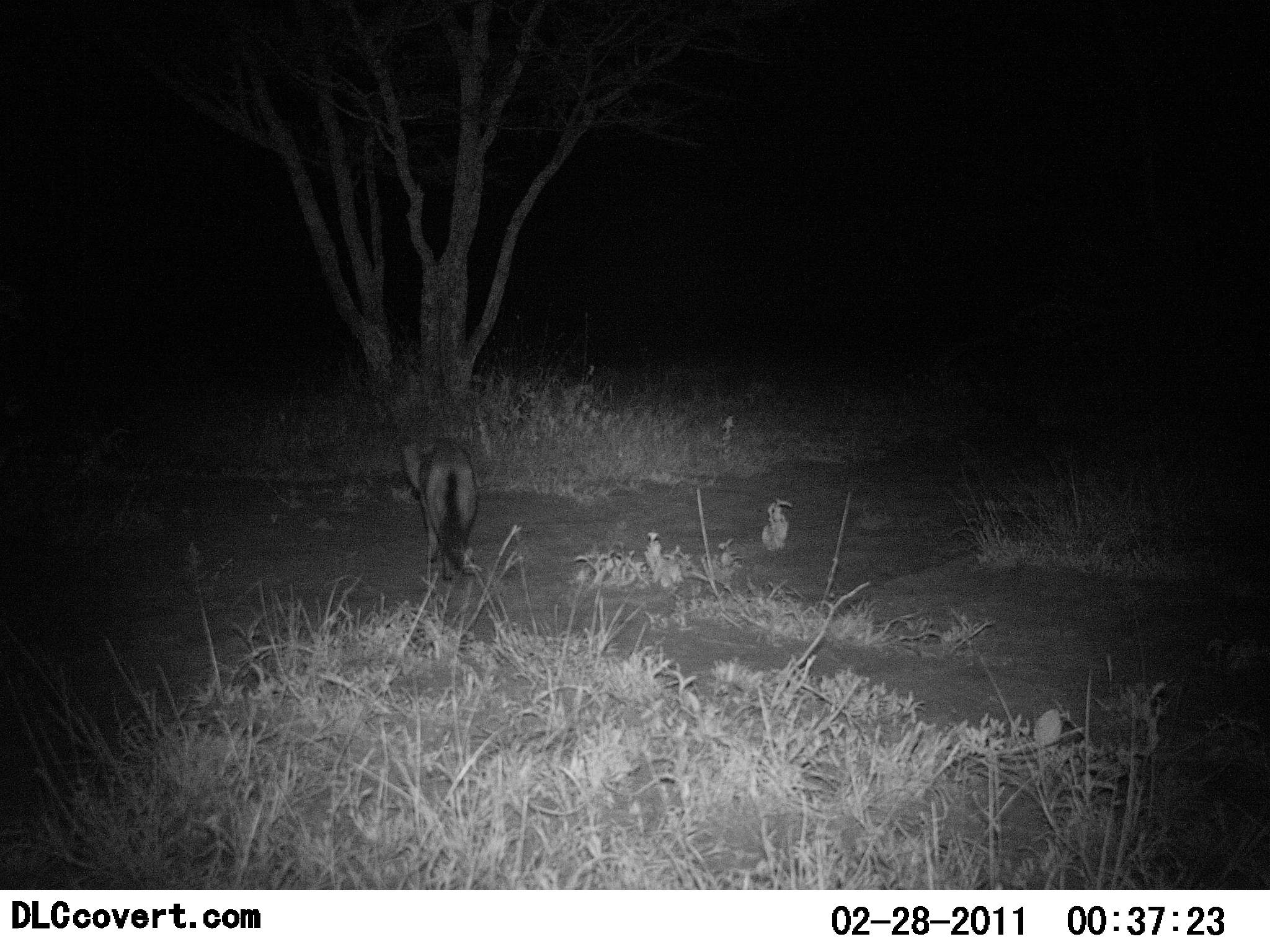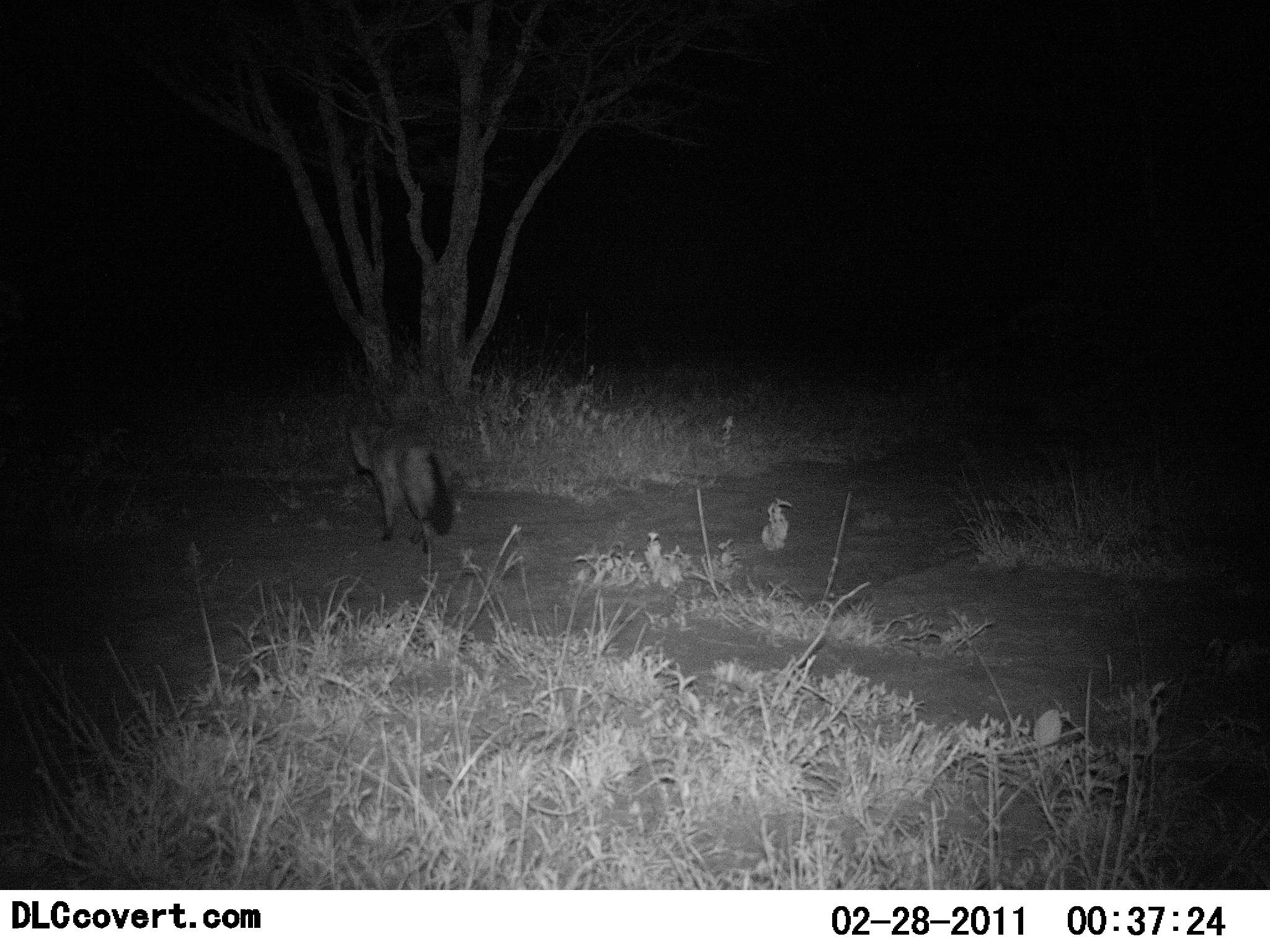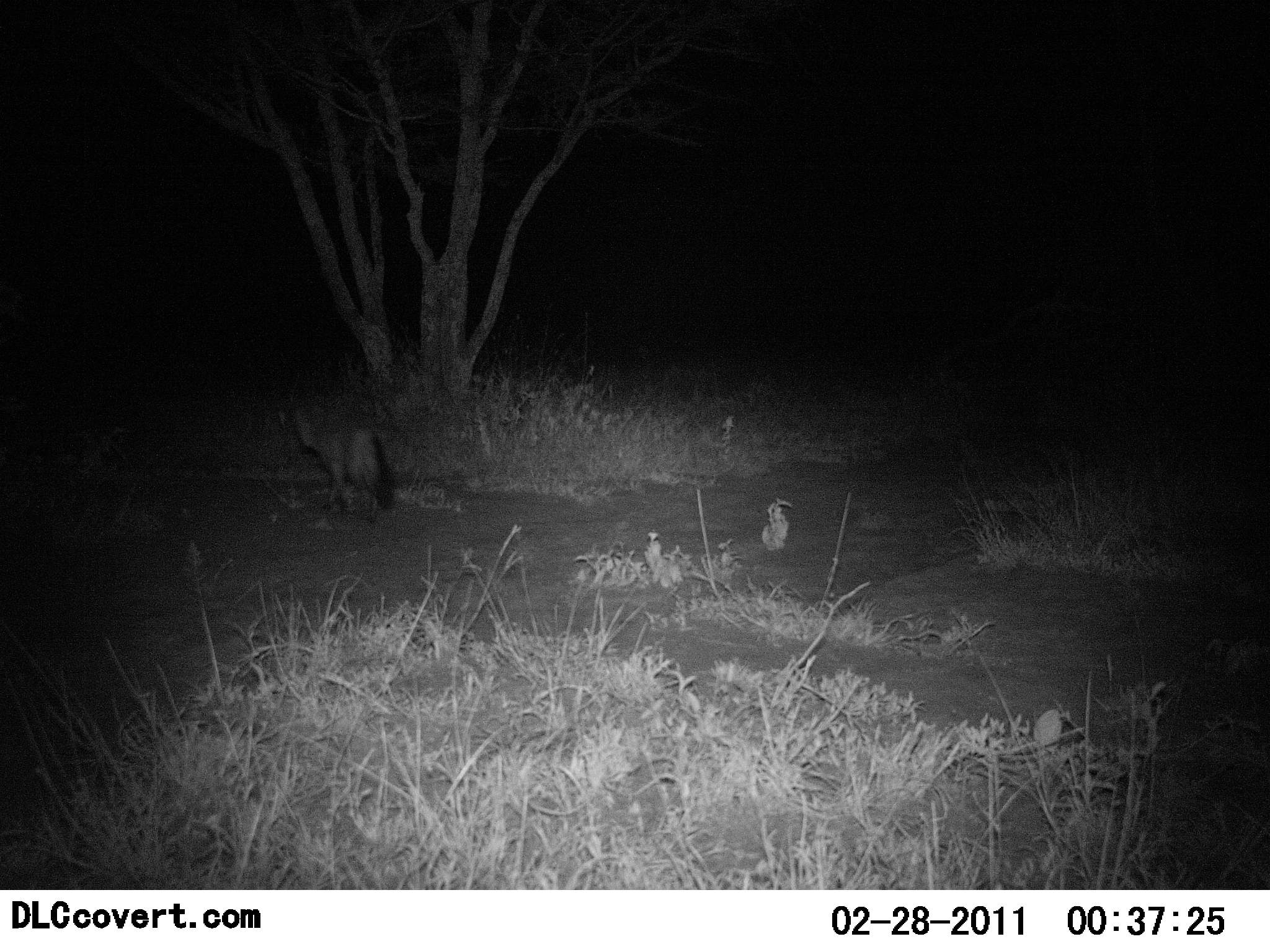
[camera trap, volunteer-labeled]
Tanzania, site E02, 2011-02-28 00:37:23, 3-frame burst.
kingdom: Animalia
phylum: Chordata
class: Mammalia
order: Carnivora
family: Canidae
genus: Otocyon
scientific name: Otocyon megalotis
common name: bat-eared fox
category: batearedfox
Batearedfox (bat-eared fox) (Otocyon megalotis), count 1. Behavior (volunteer vote fractions): standing 0%, resting 0%, moving 100%, interacting 0%. Young present (vote fraction): 0%. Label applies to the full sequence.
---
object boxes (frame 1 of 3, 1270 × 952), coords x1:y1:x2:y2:
animal: 397:434:483:582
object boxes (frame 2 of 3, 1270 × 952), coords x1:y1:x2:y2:
animal: 347:417:453:554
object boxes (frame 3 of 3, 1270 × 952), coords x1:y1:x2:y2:
animal: 291:402:396:522